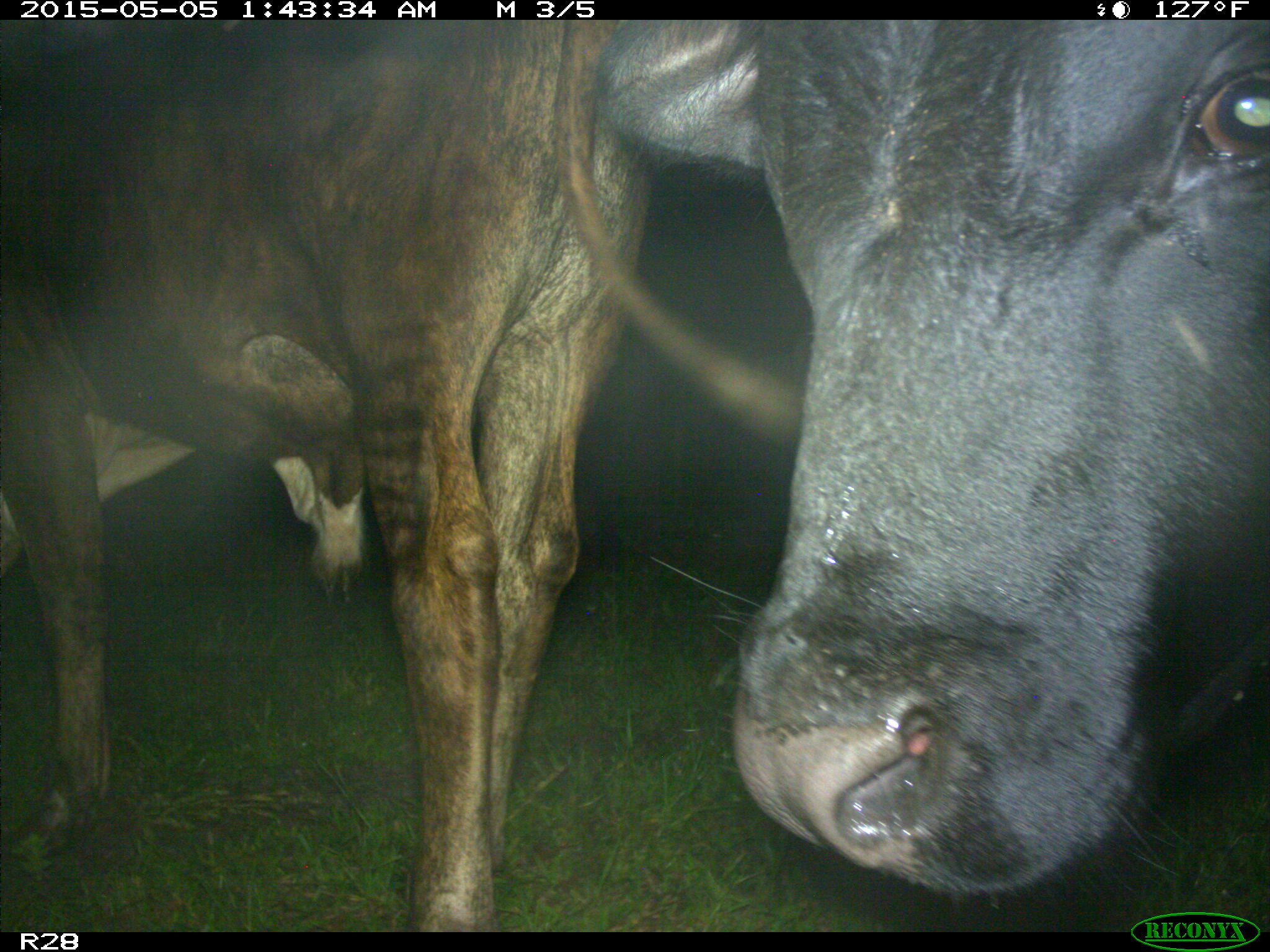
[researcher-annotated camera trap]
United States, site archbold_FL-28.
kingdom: Animalia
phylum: Chordata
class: Mammalia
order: Artiodactyla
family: Bovidae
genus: Bos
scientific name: Bos taurus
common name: domestic cow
Bos taurus (domestic cow).